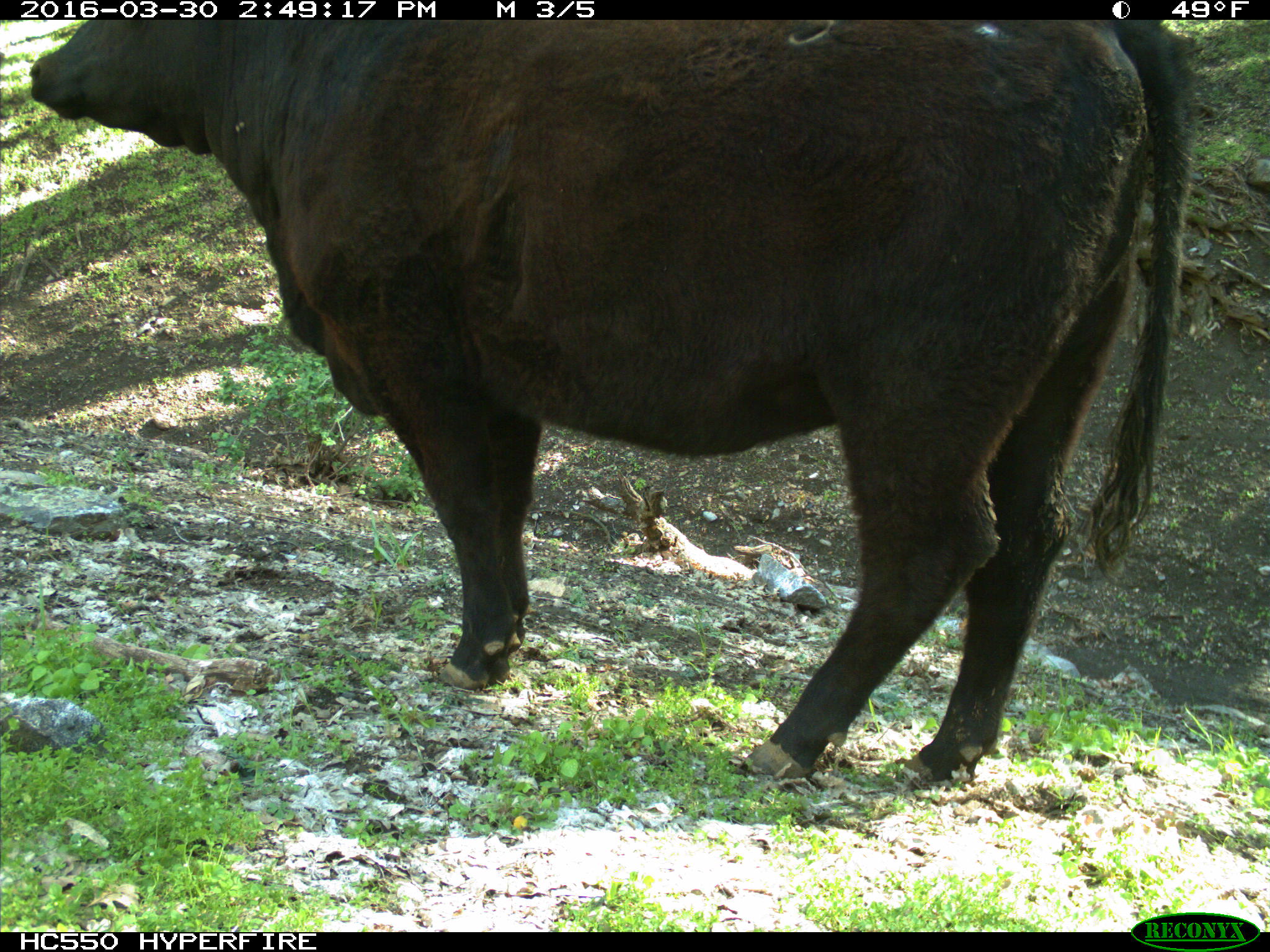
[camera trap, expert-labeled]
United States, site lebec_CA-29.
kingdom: Animalia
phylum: Chordata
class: Mammalia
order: Artiodactyla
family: Bovidae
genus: Bos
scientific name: Bos taurus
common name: domestic cow